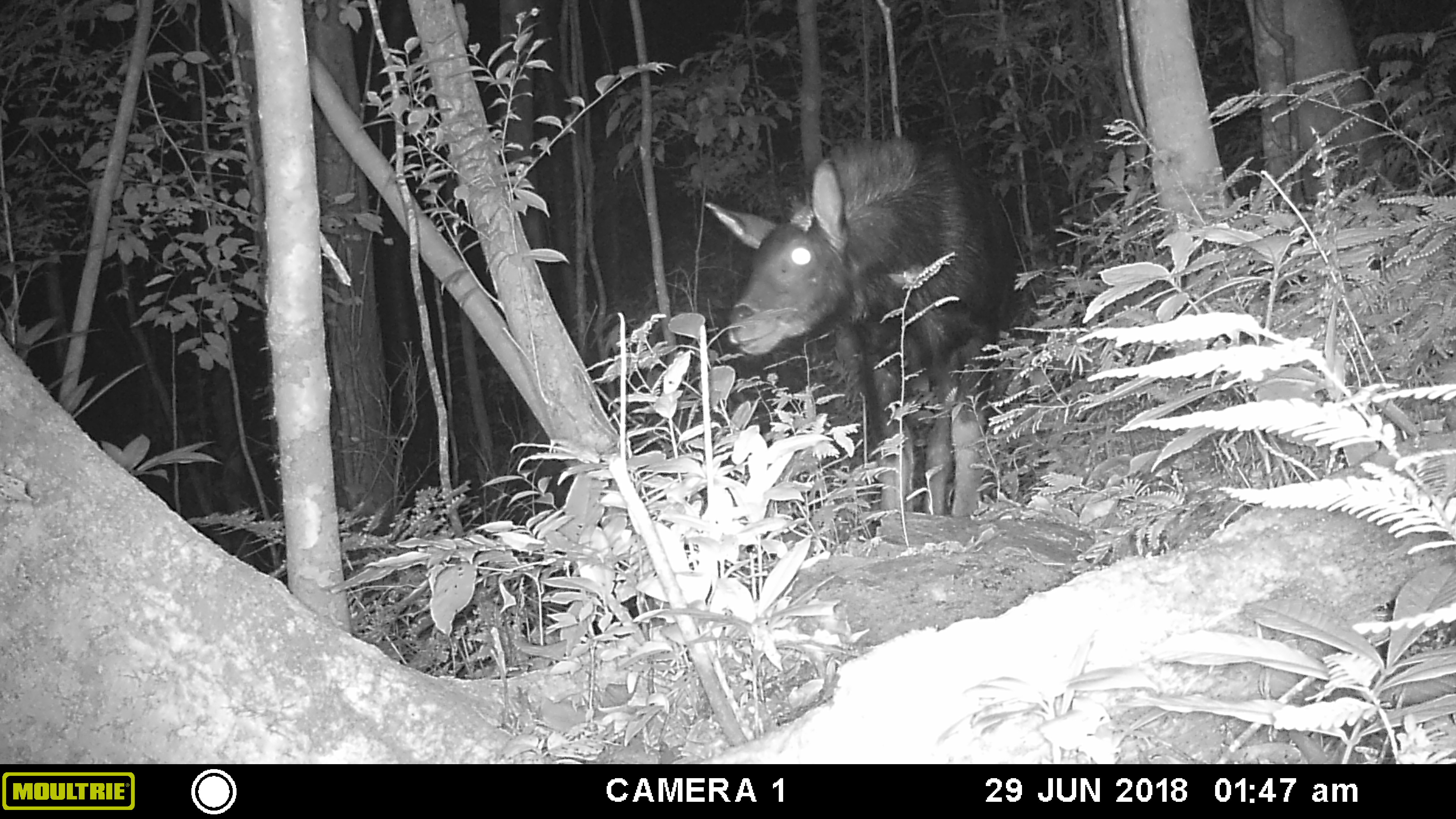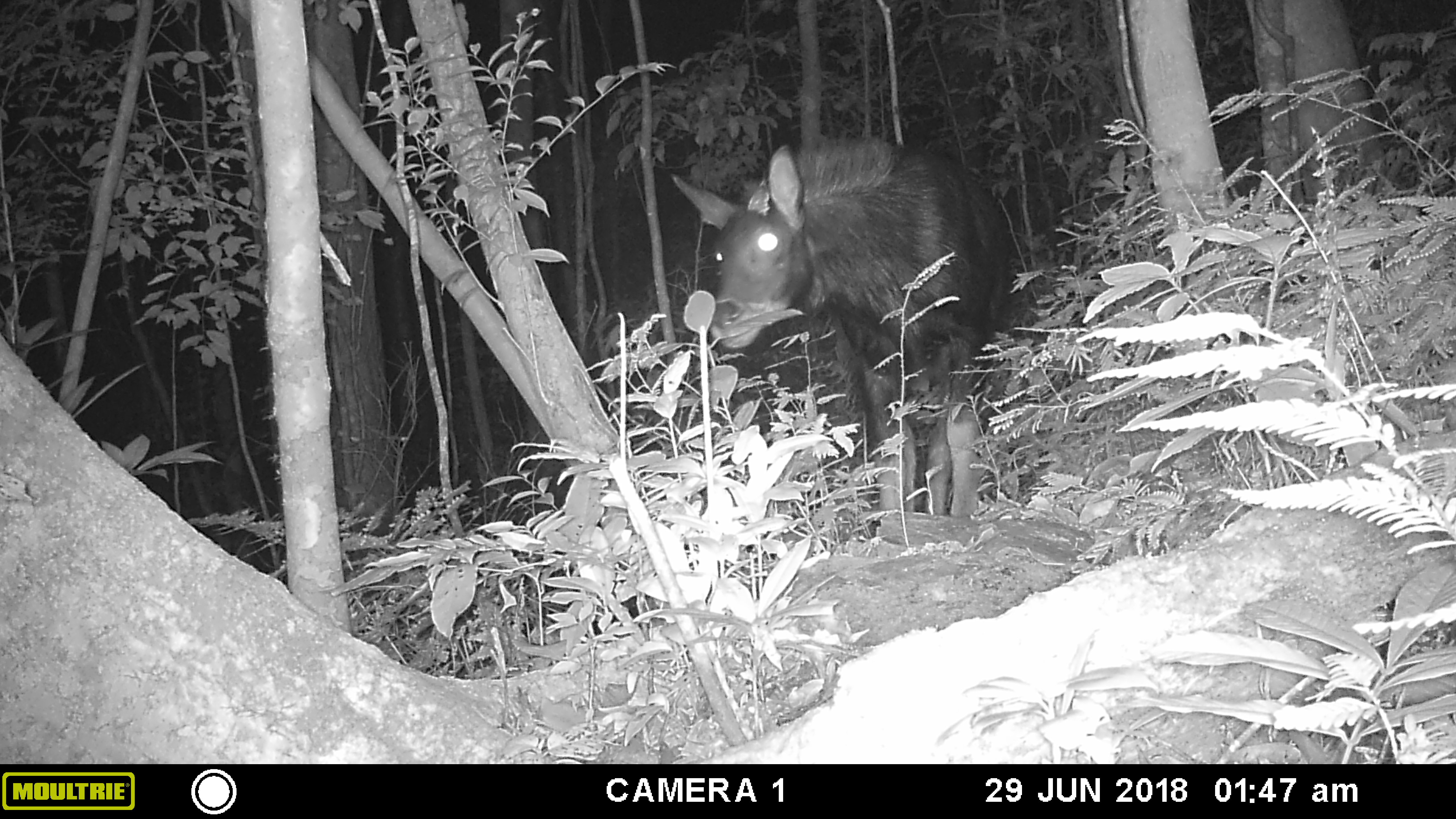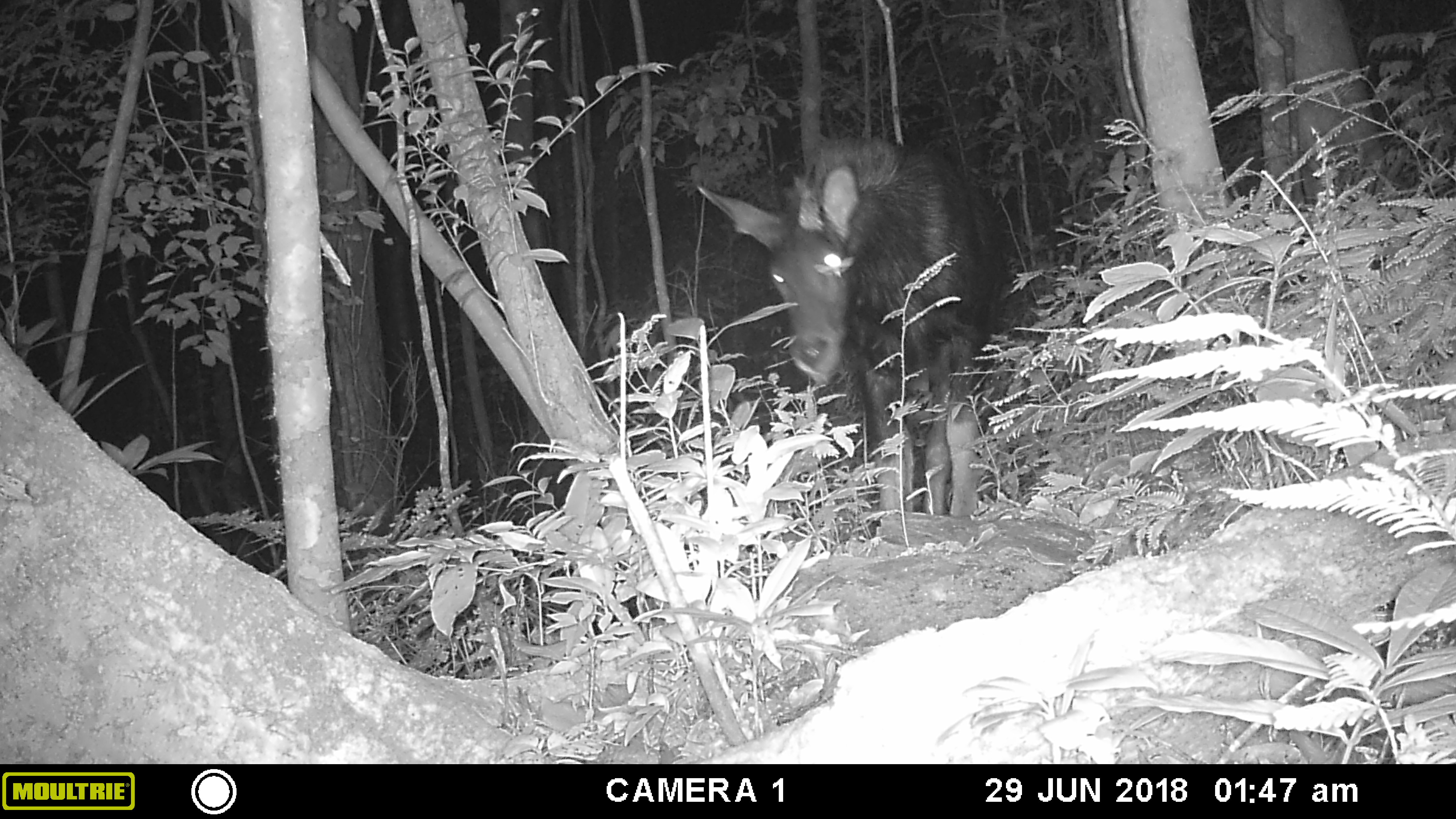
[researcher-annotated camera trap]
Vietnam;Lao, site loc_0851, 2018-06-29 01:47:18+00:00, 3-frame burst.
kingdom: Animalia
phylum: Chordata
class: Mammalia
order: Artiodactyla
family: Bovidae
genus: Capricornis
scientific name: Capricornis sumatraensis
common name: chinese serow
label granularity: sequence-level